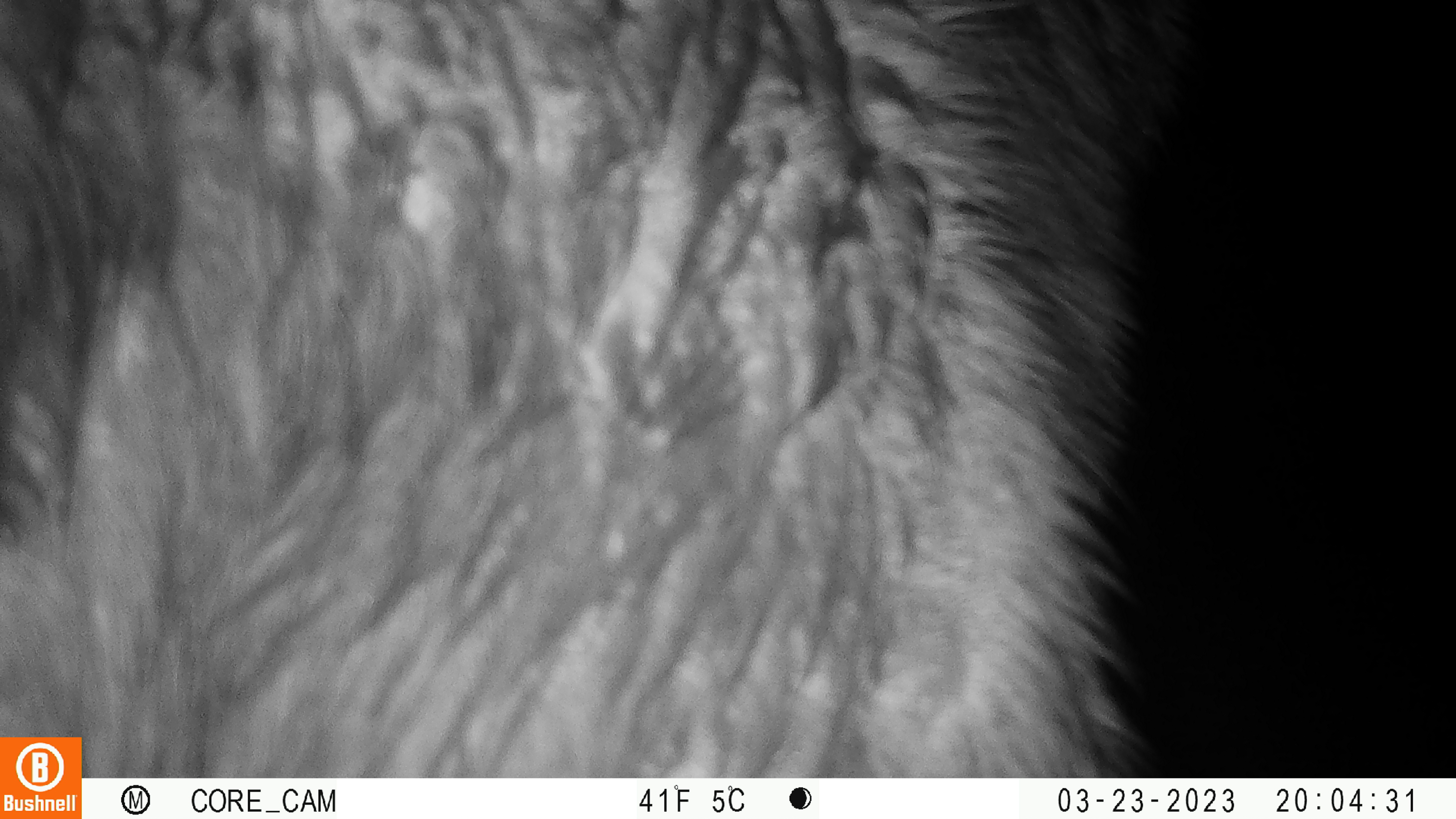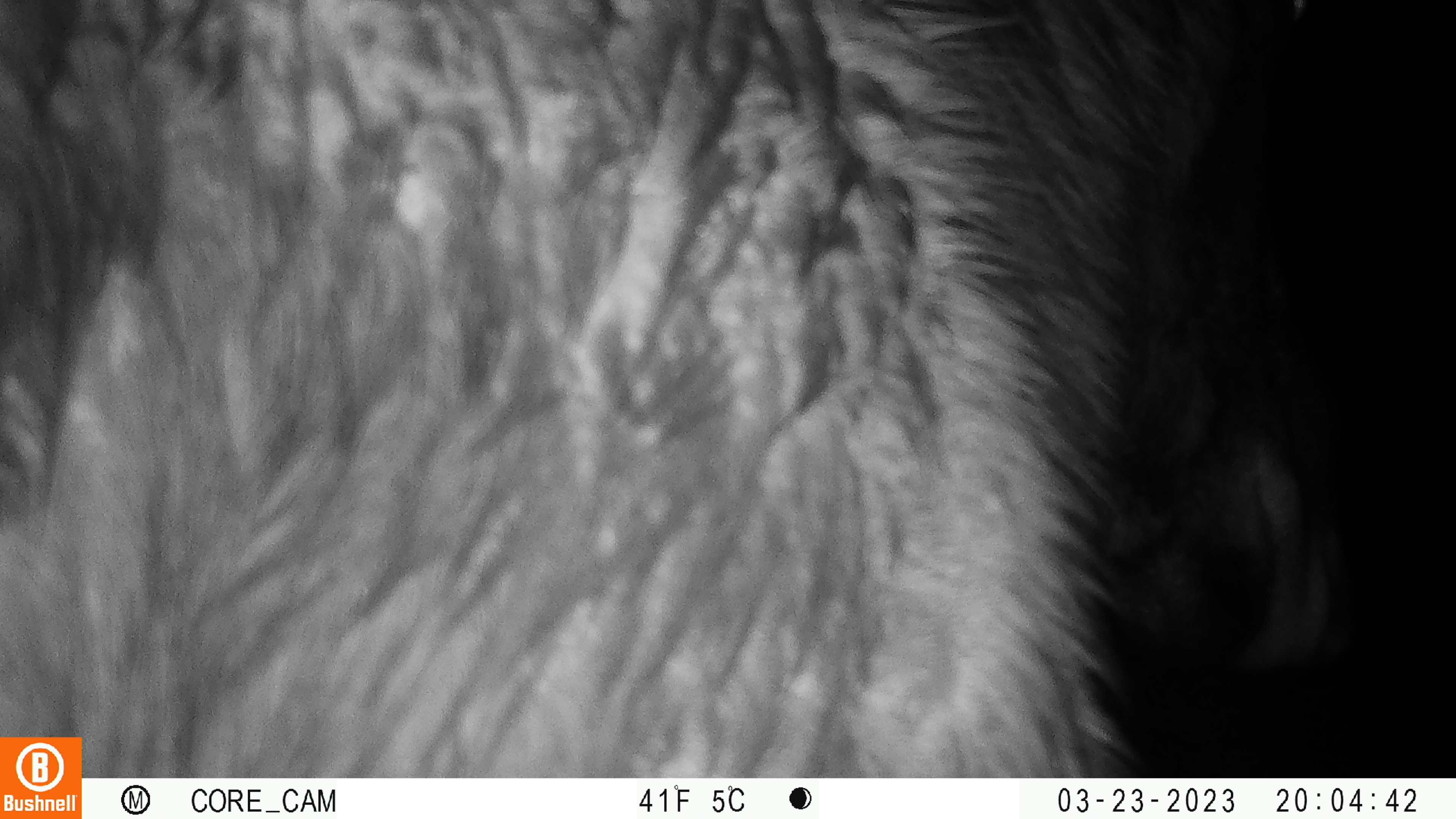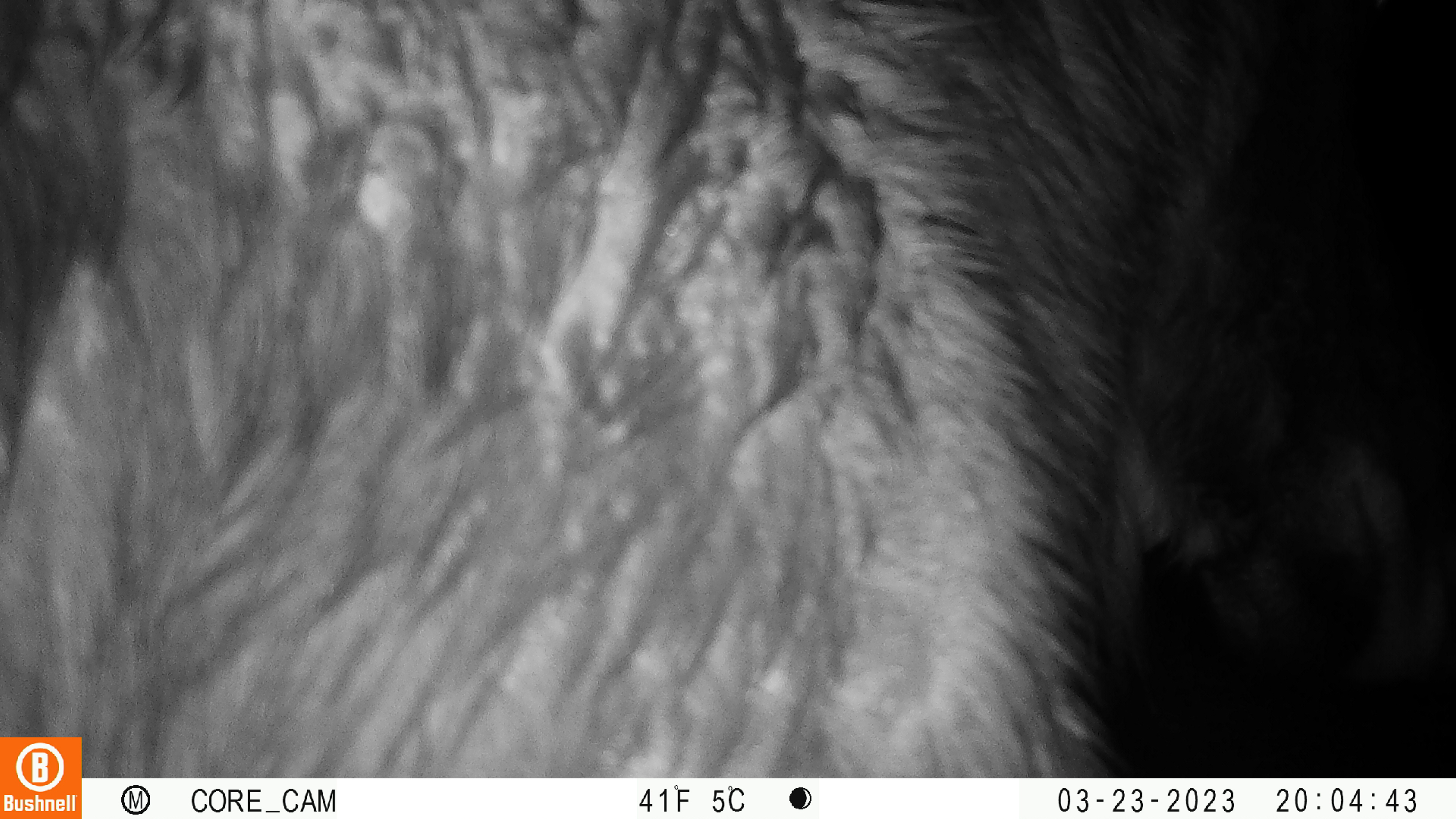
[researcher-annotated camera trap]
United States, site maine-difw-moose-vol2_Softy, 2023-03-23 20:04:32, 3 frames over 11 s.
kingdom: Animalia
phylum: Chordata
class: Mammalia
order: Artiodactyla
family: Cervidae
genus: Alces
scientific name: Alces alces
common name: moose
Moose (Alces alces).